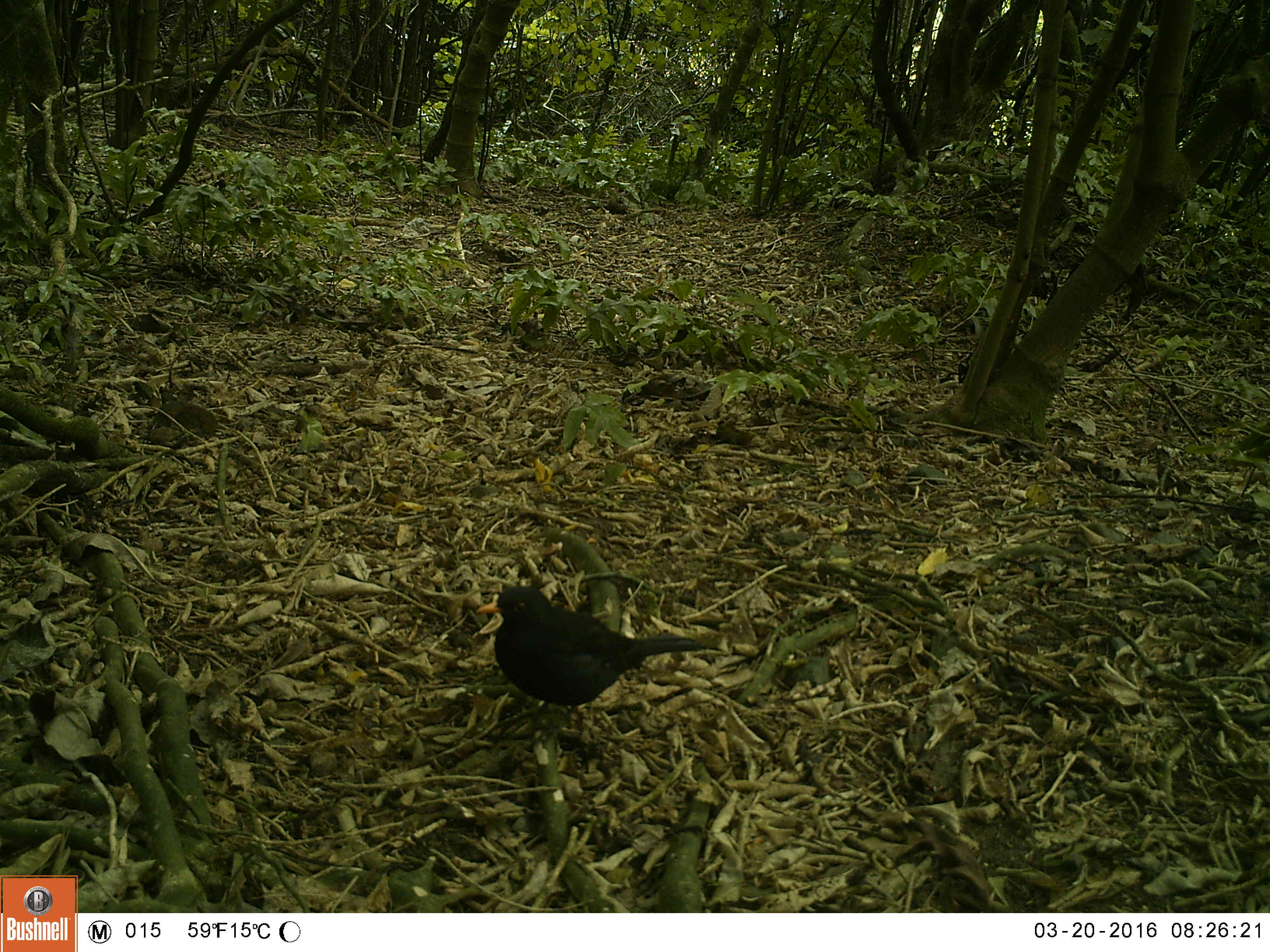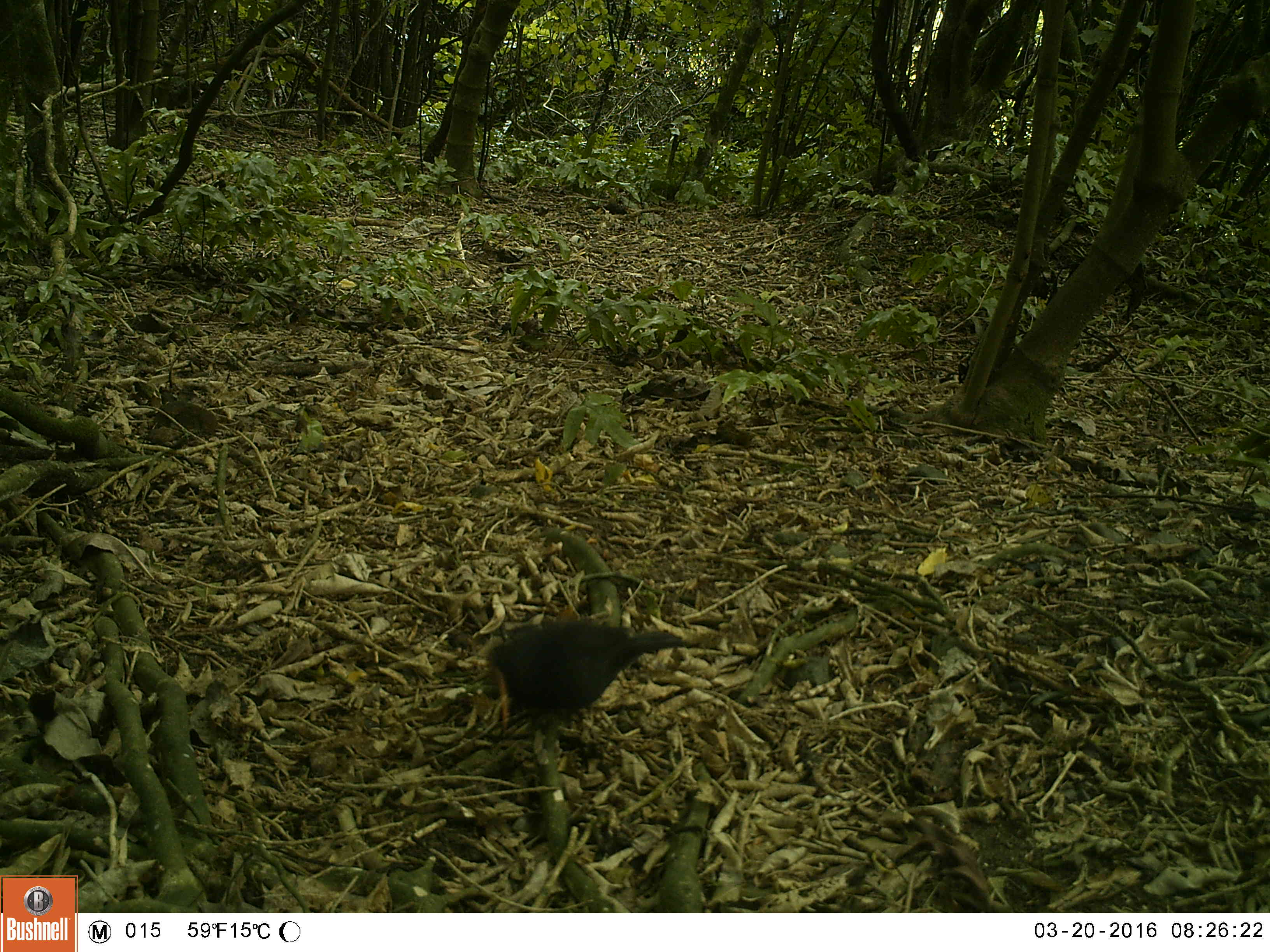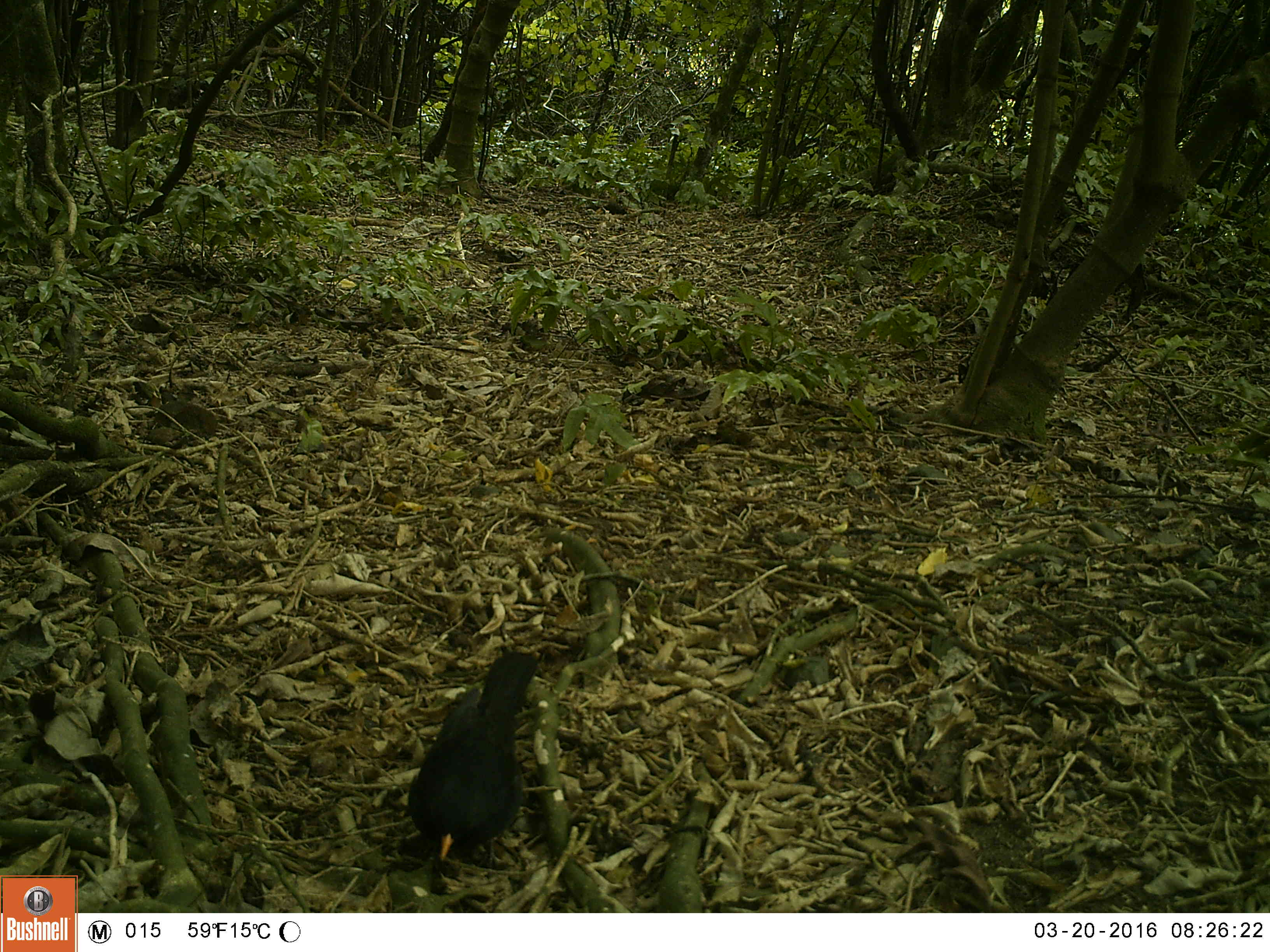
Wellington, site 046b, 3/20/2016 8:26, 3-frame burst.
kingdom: Animalia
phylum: Chordata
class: Aves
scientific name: Aves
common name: bird